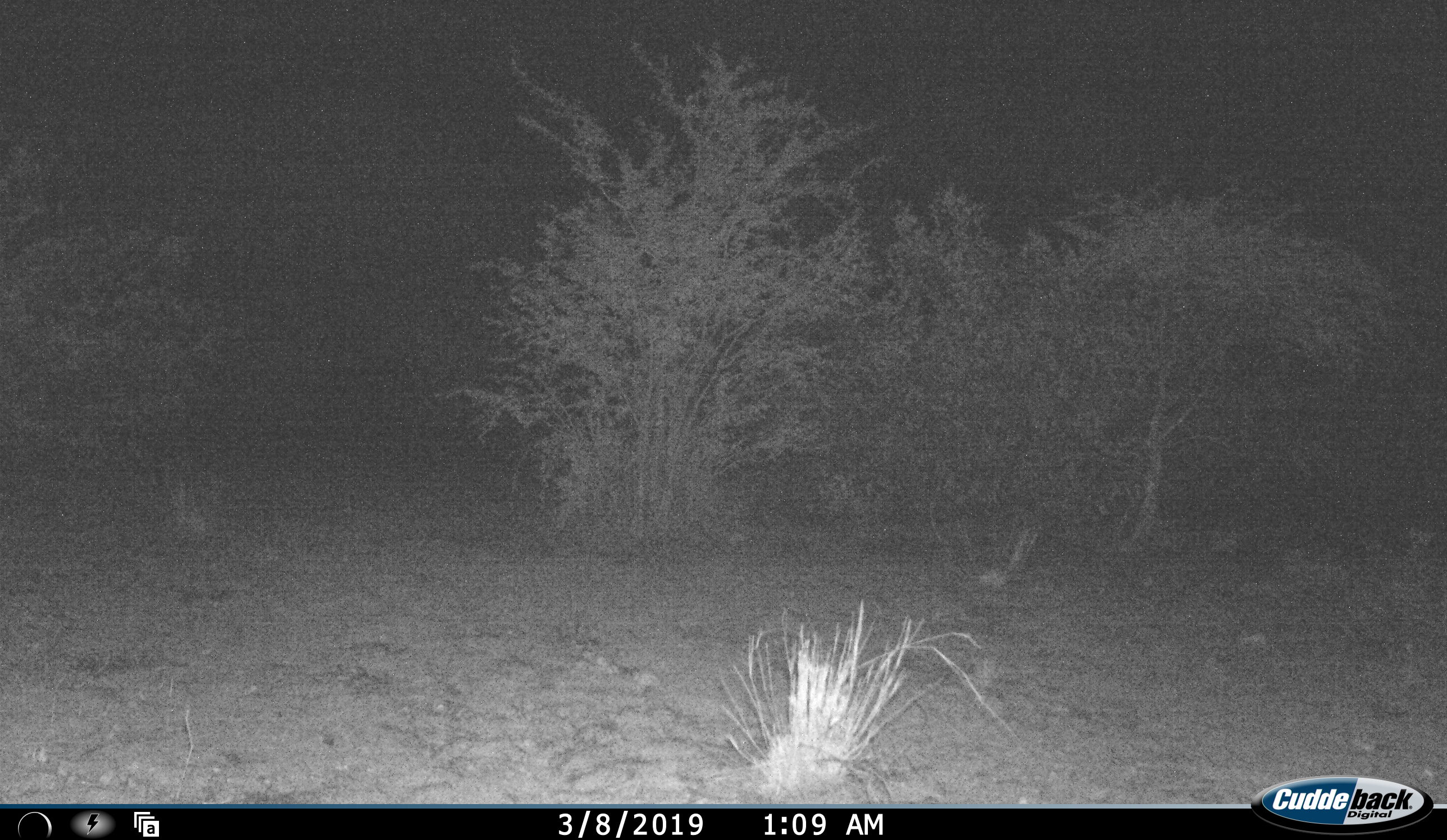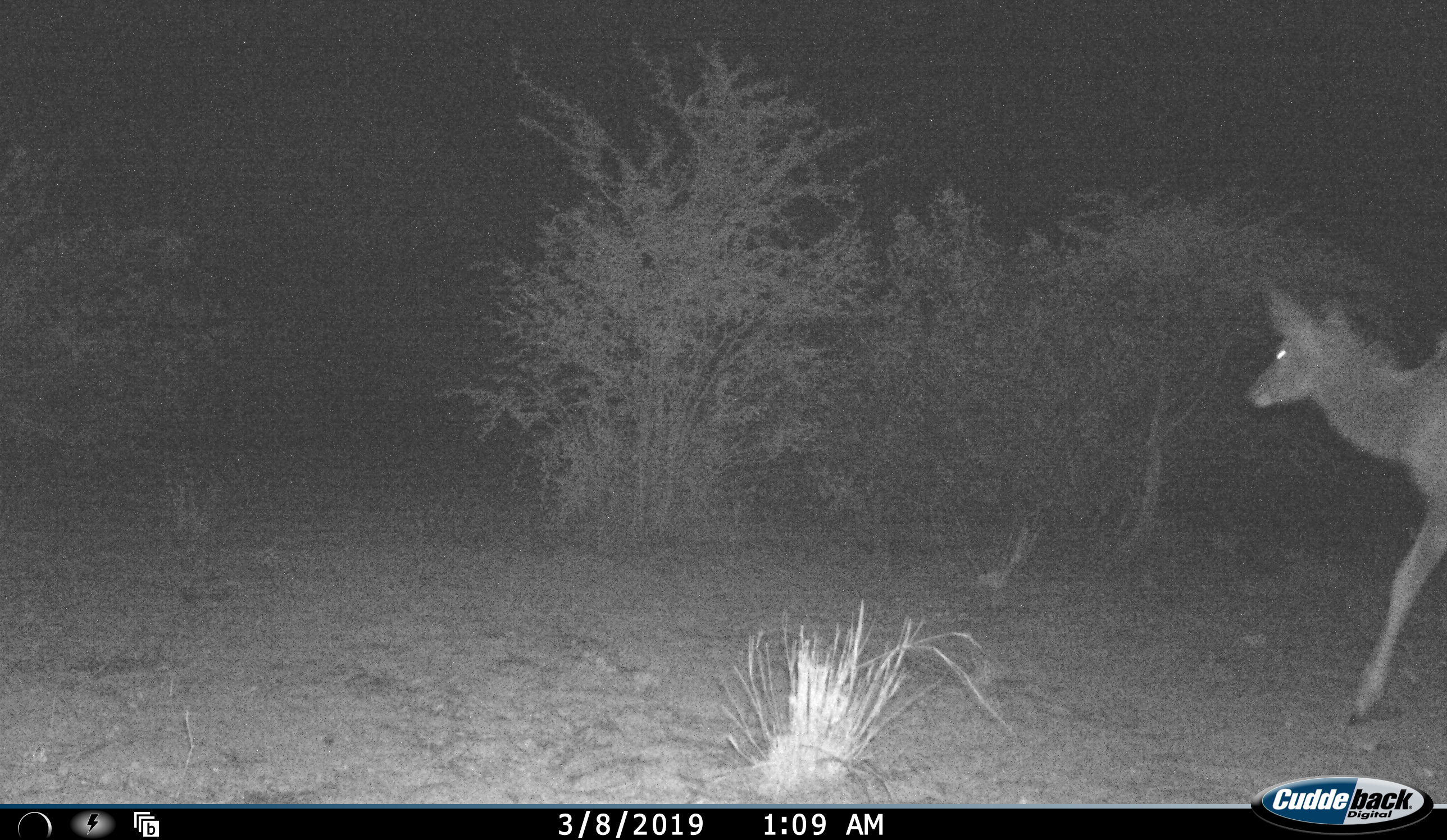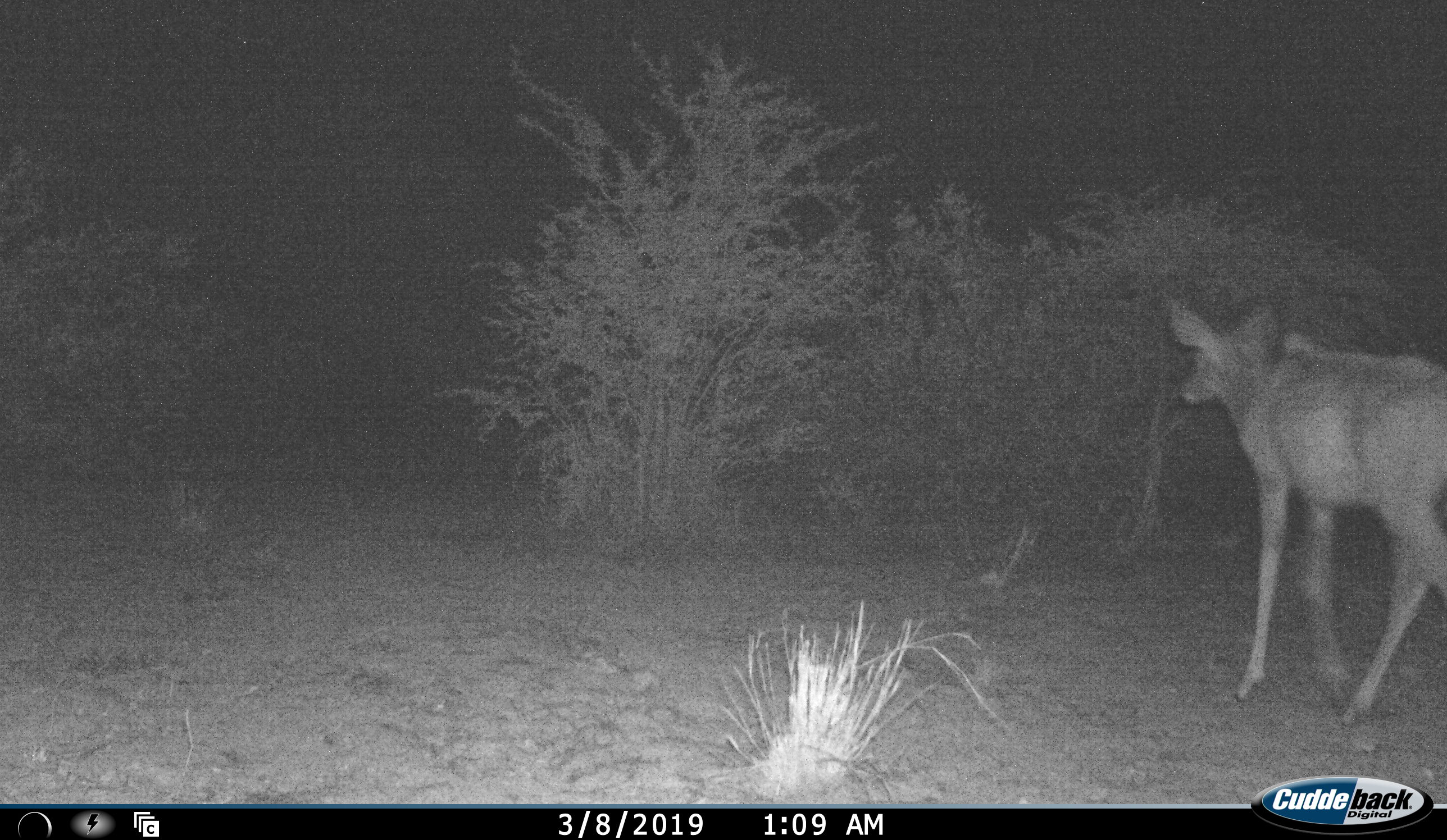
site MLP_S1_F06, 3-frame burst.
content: unidentified animal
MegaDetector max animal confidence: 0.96